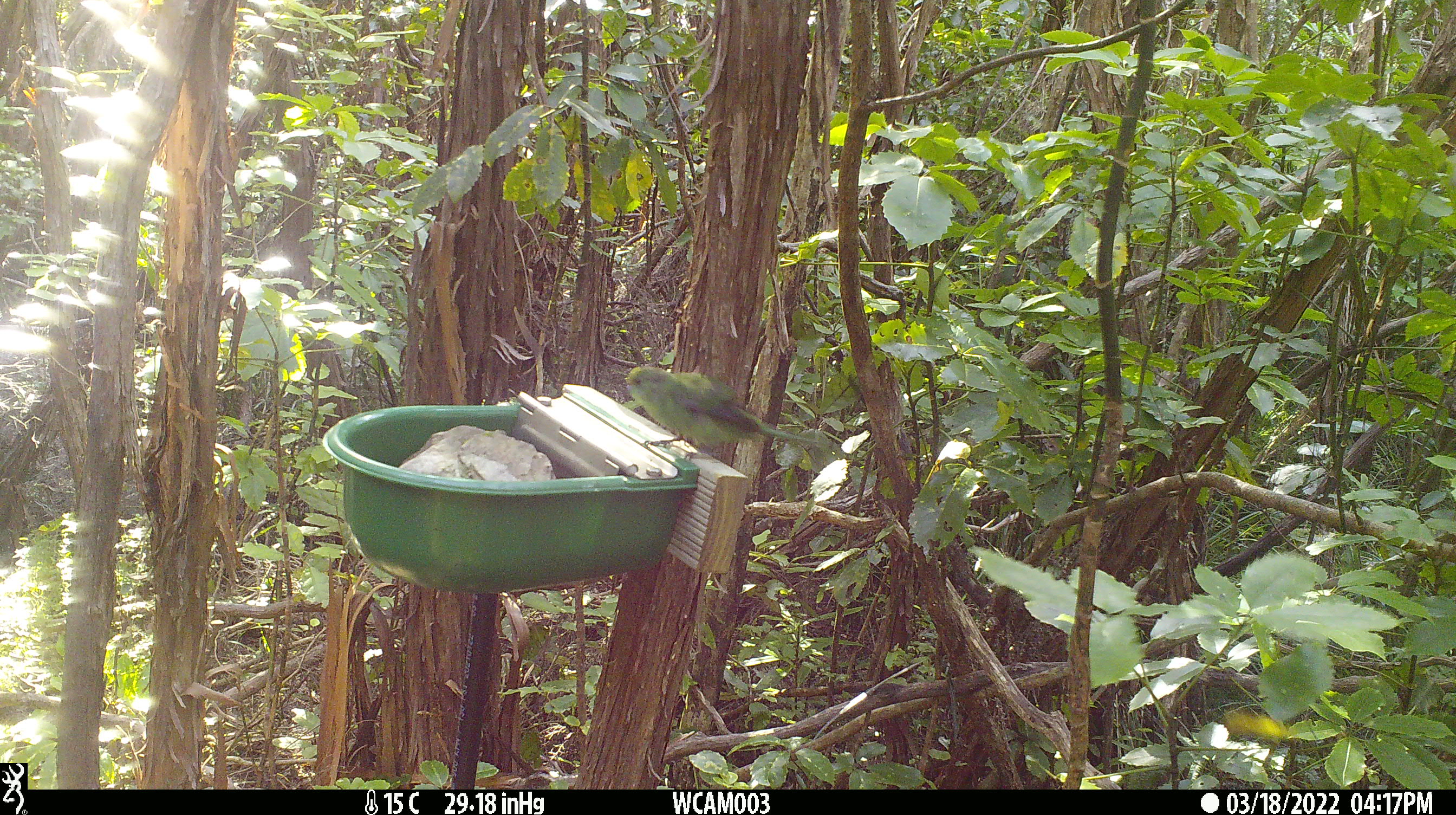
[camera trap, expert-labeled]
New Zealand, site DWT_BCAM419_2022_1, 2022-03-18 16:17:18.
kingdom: Animalia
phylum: Chordata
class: Aves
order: Psittaciformes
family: Psittaculidae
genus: Cyanoramphus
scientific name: Cyanoramphus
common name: parakeet